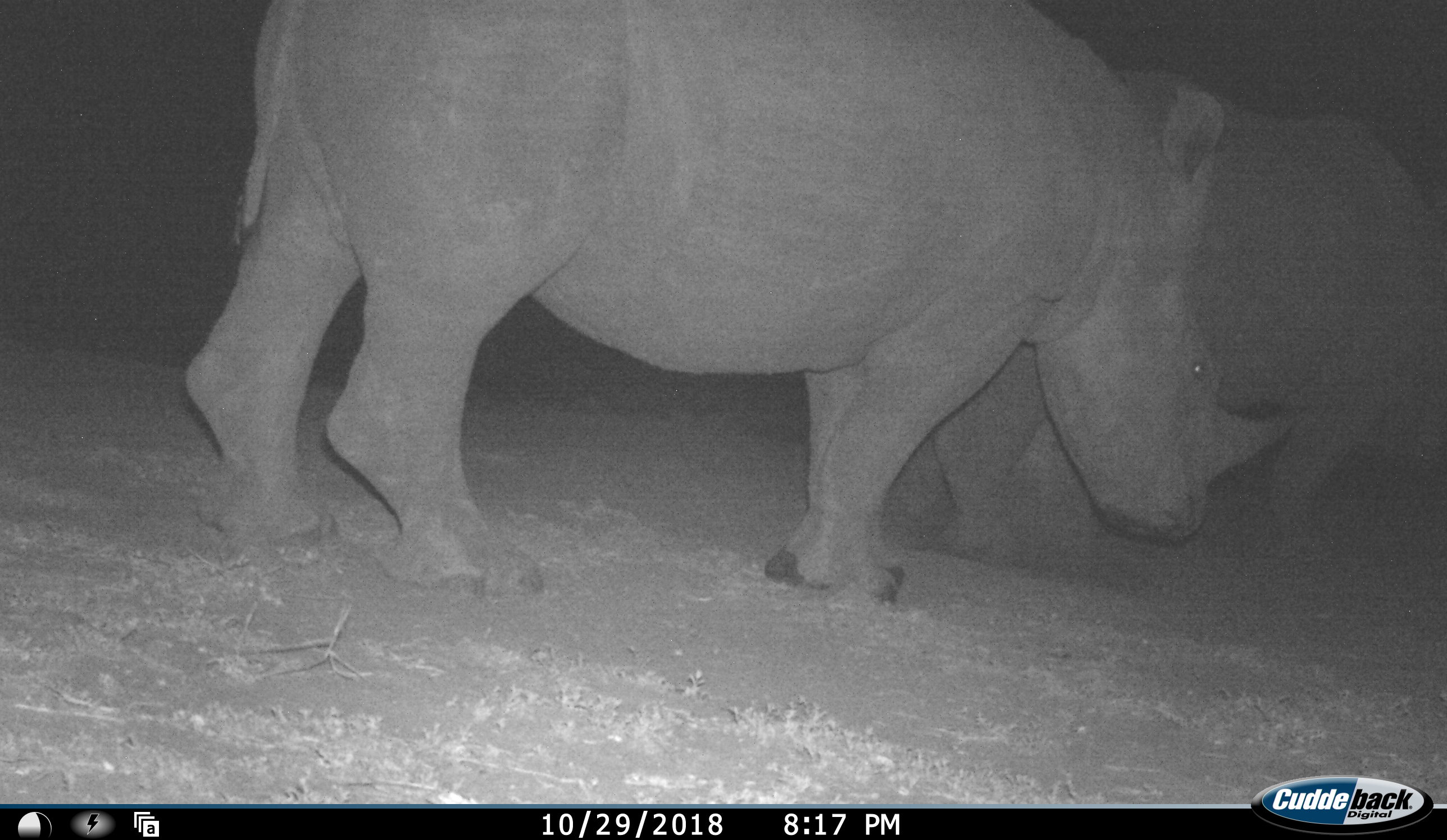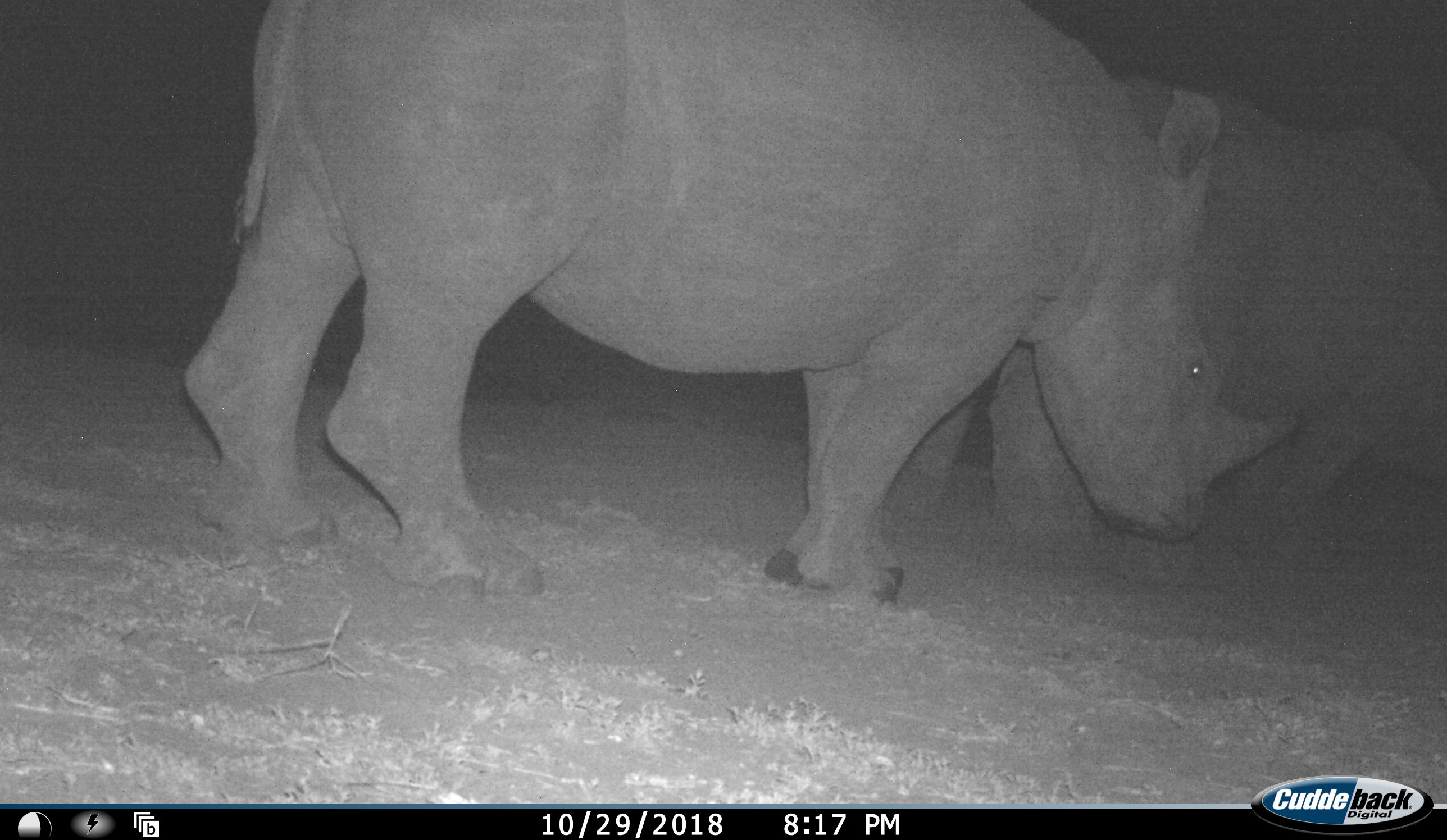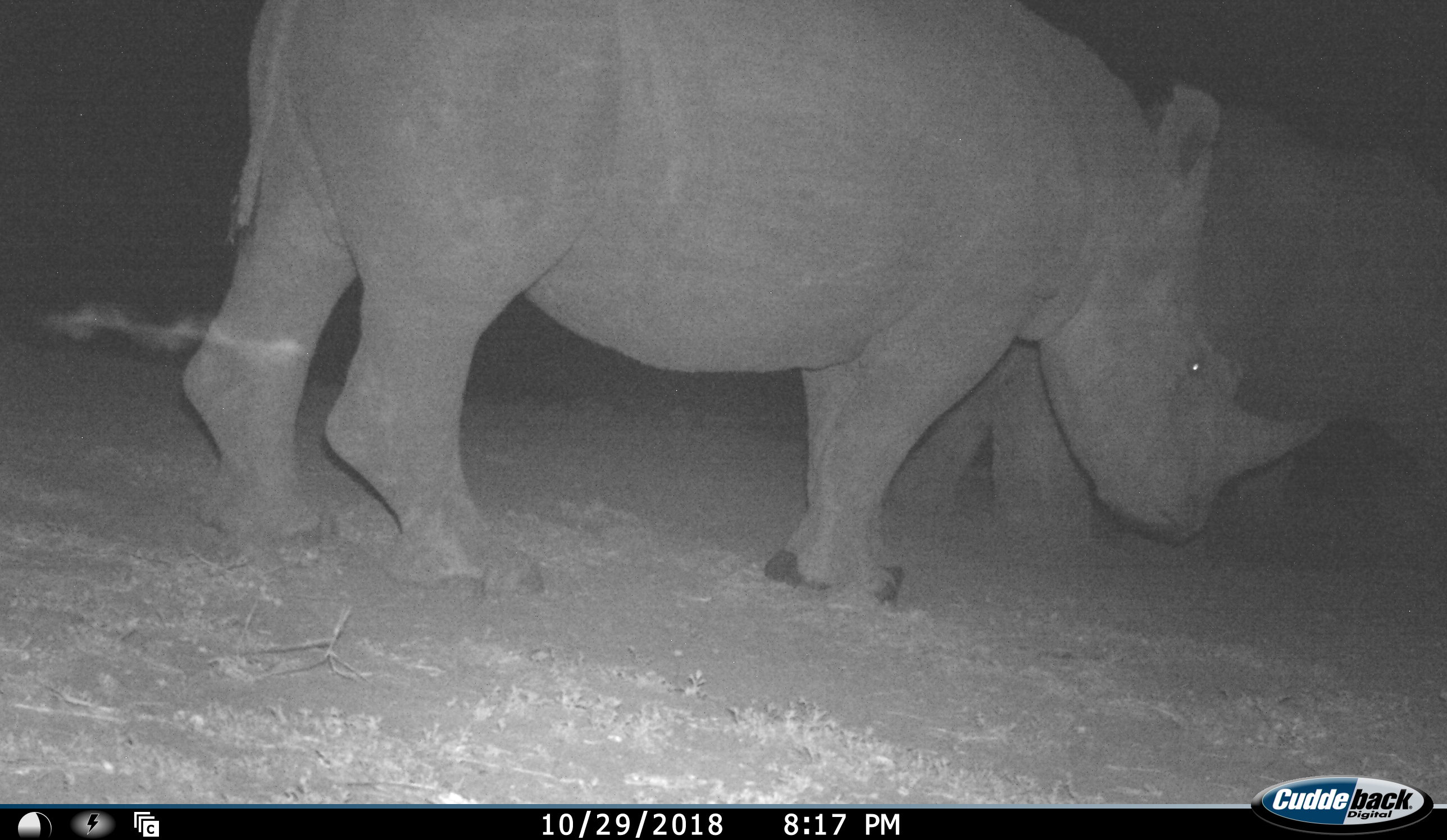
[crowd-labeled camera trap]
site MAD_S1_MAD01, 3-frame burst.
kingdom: Animalia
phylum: Chordata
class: Mammalia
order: Perissodactyla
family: Rhinocerotidae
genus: Diceros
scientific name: Diceros bicornis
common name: black rhinoceros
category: rhinocerosblack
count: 2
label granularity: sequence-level